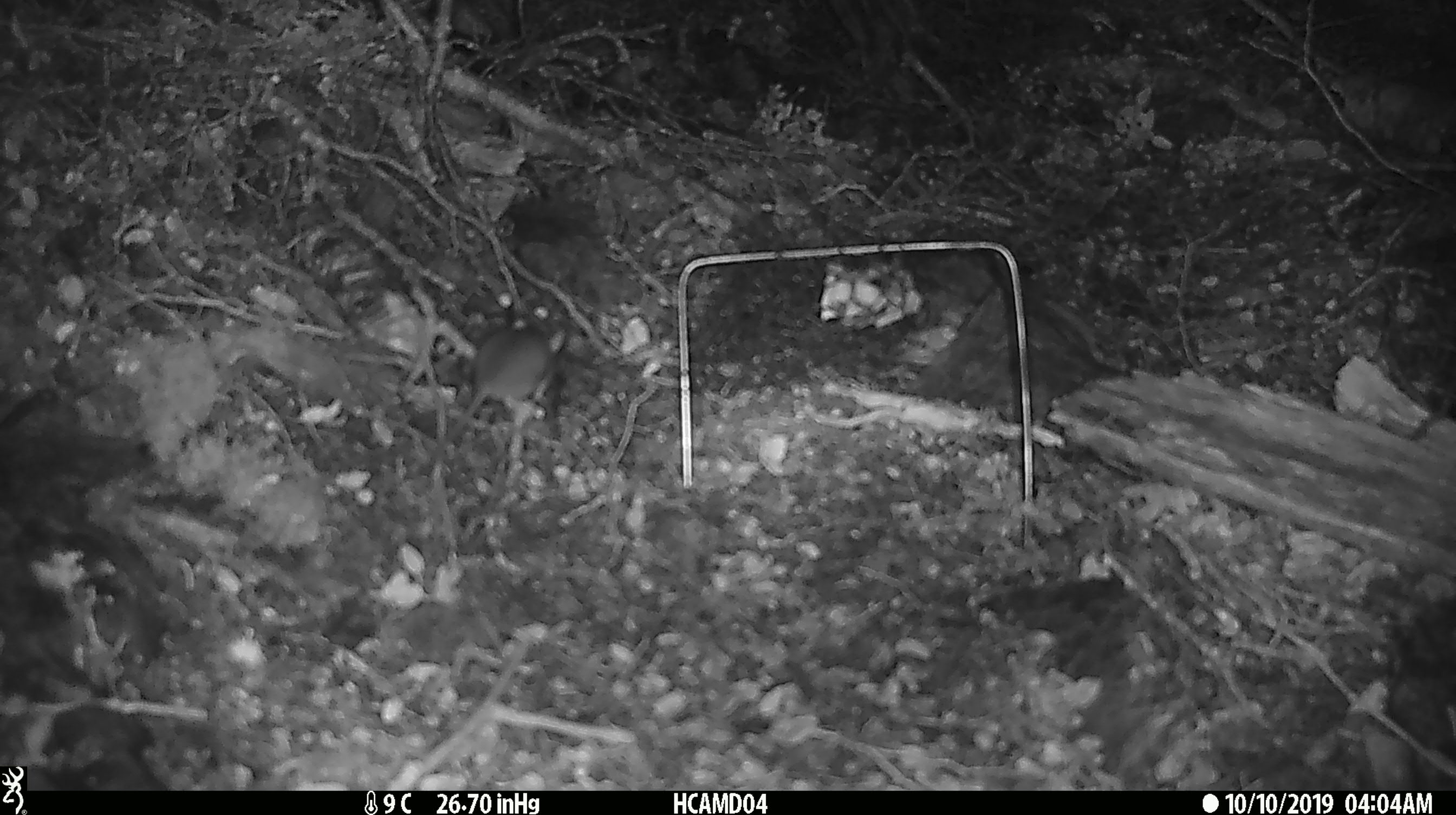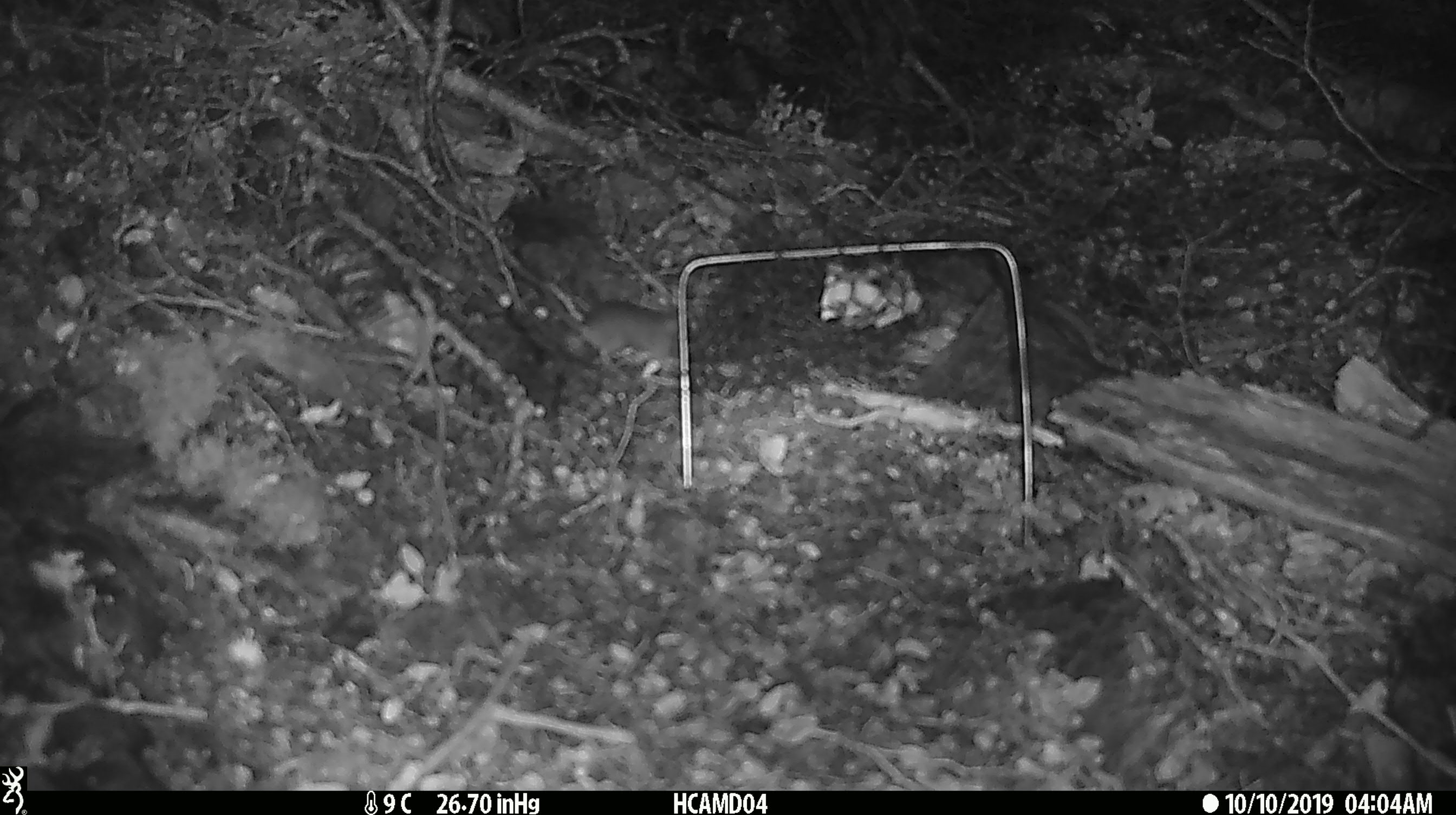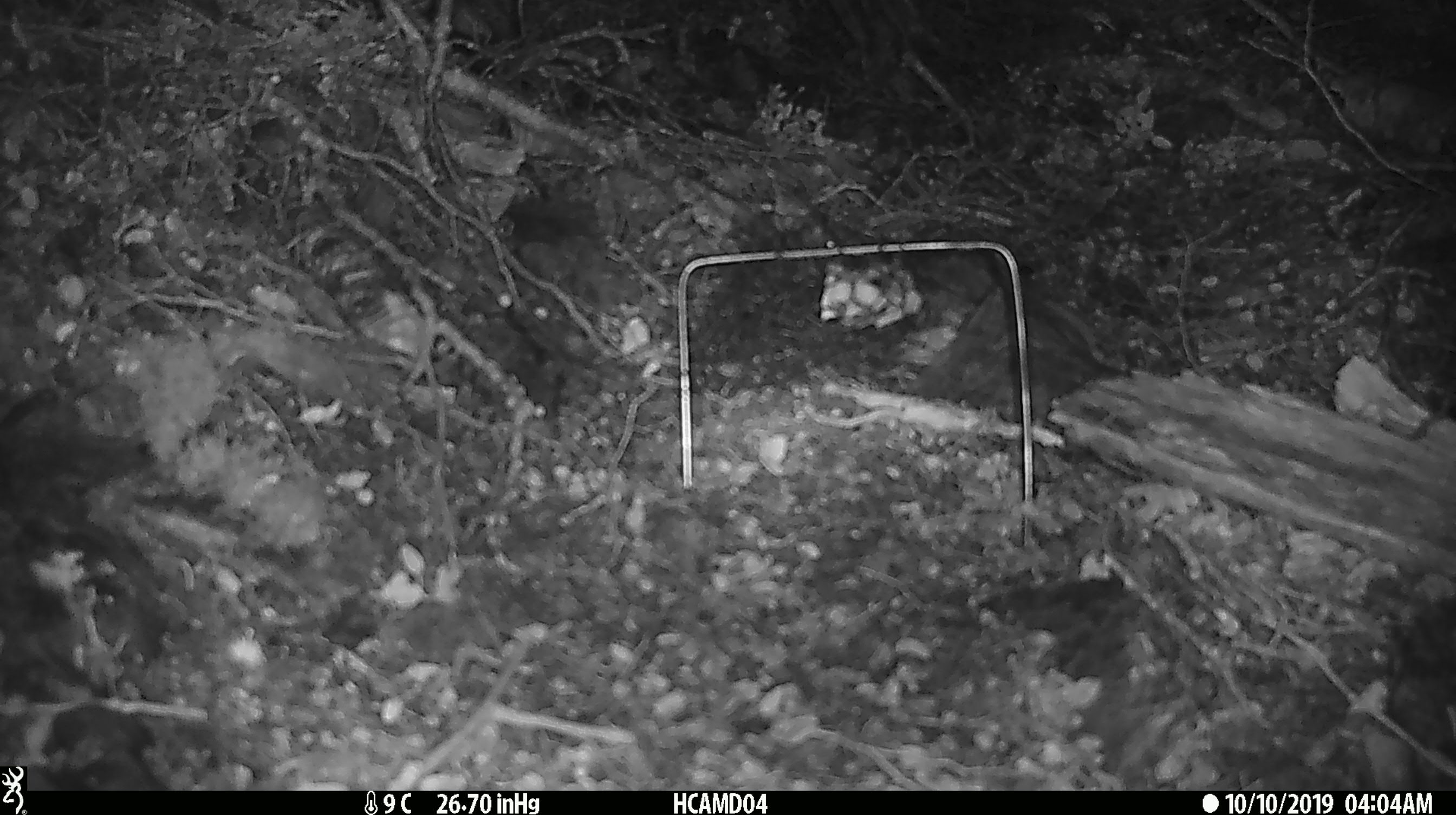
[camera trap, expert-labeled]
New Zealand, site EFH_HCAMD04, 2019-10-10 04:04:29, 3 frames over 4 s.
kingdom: Animalia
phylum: Chordata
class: Mammalia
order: Rodentia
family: Muridae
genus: Mus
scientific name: Mus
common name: mouse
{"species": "mouse (Mus)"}